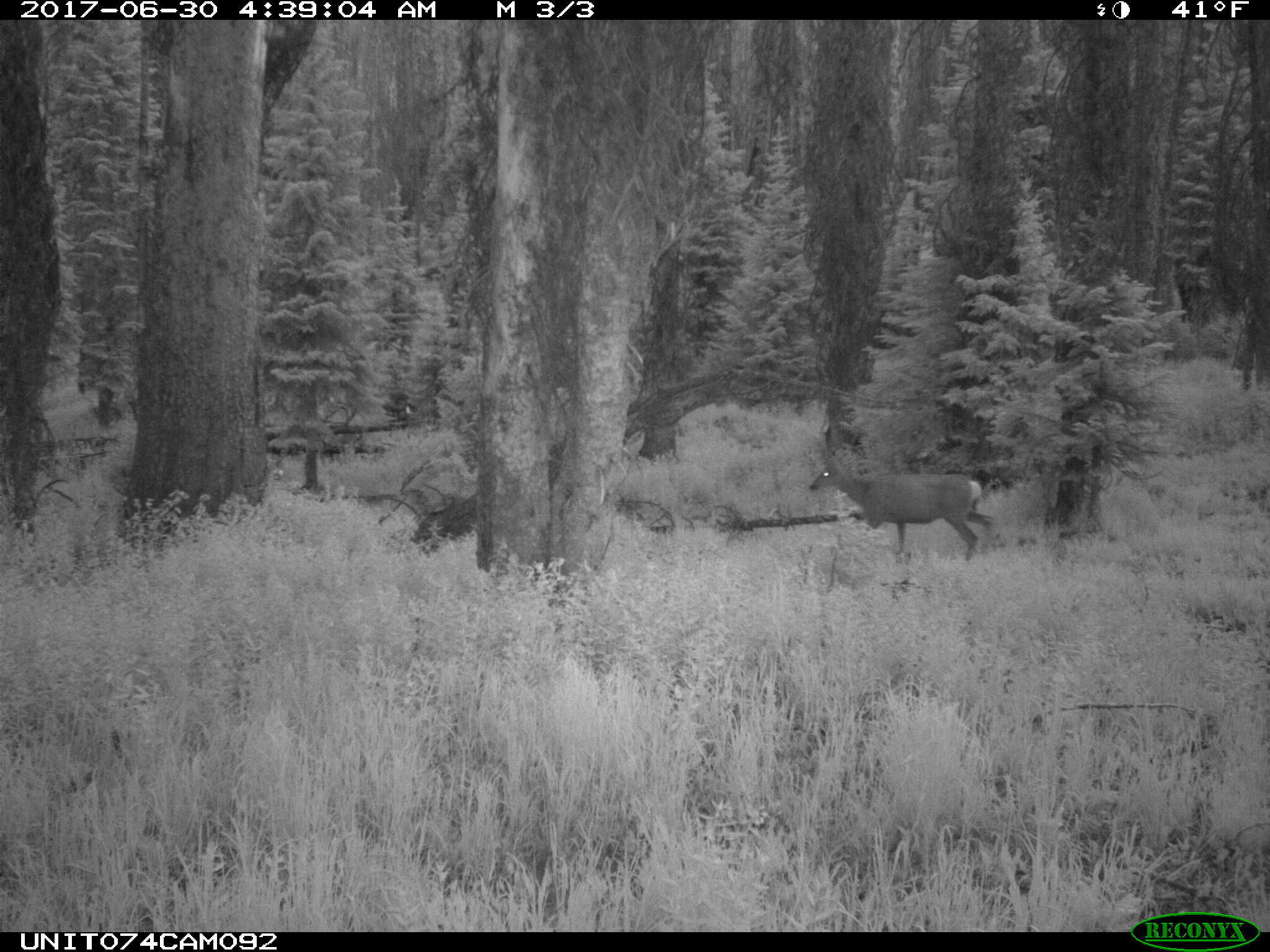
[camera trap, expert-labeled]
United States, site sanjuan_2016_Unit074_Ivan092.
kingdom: Animalia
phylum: Chordata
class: Mammalia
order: Artiodactyla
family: Cervidae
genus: Odocoileus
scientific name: Odocoileus hemionus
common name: mule deer